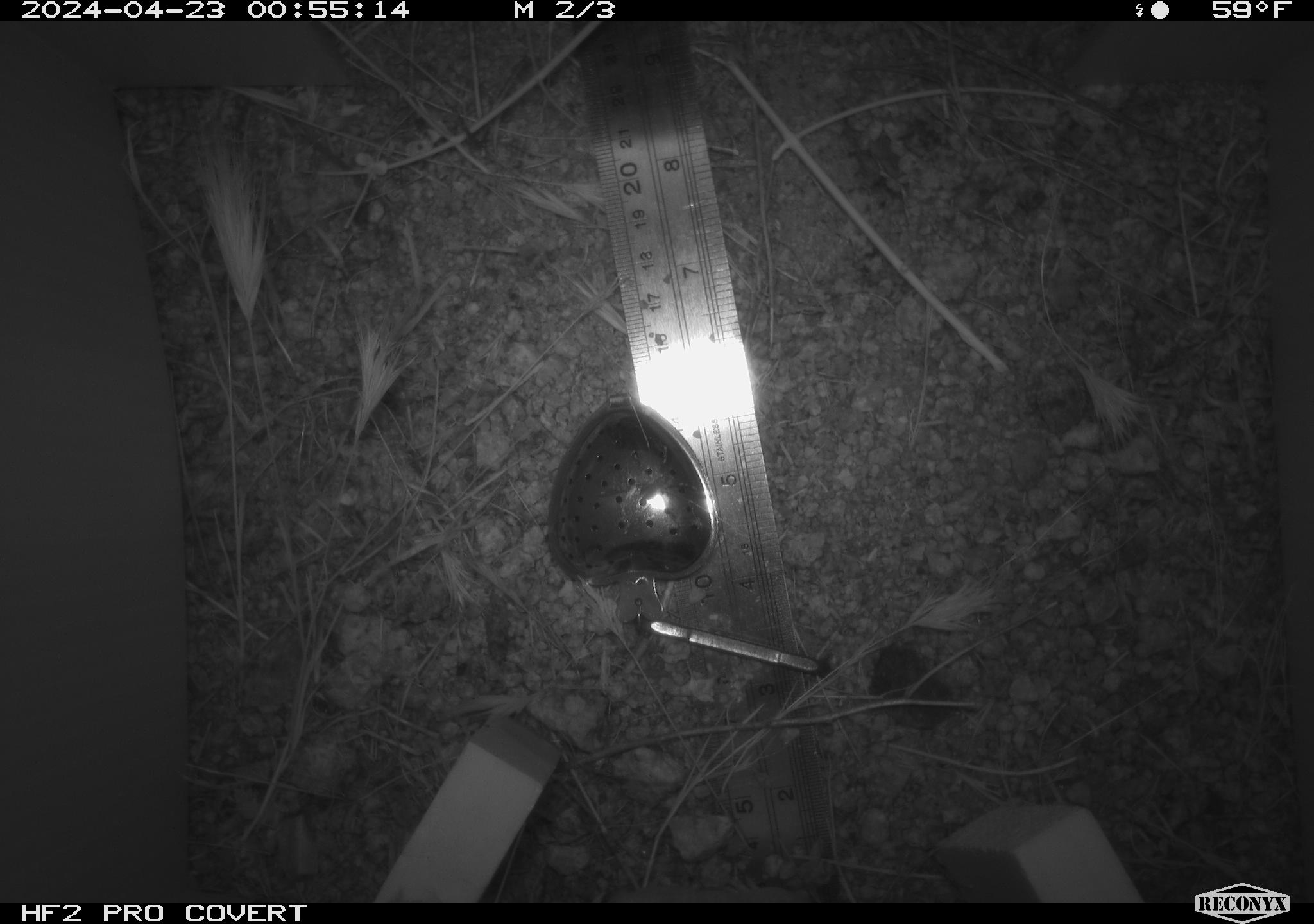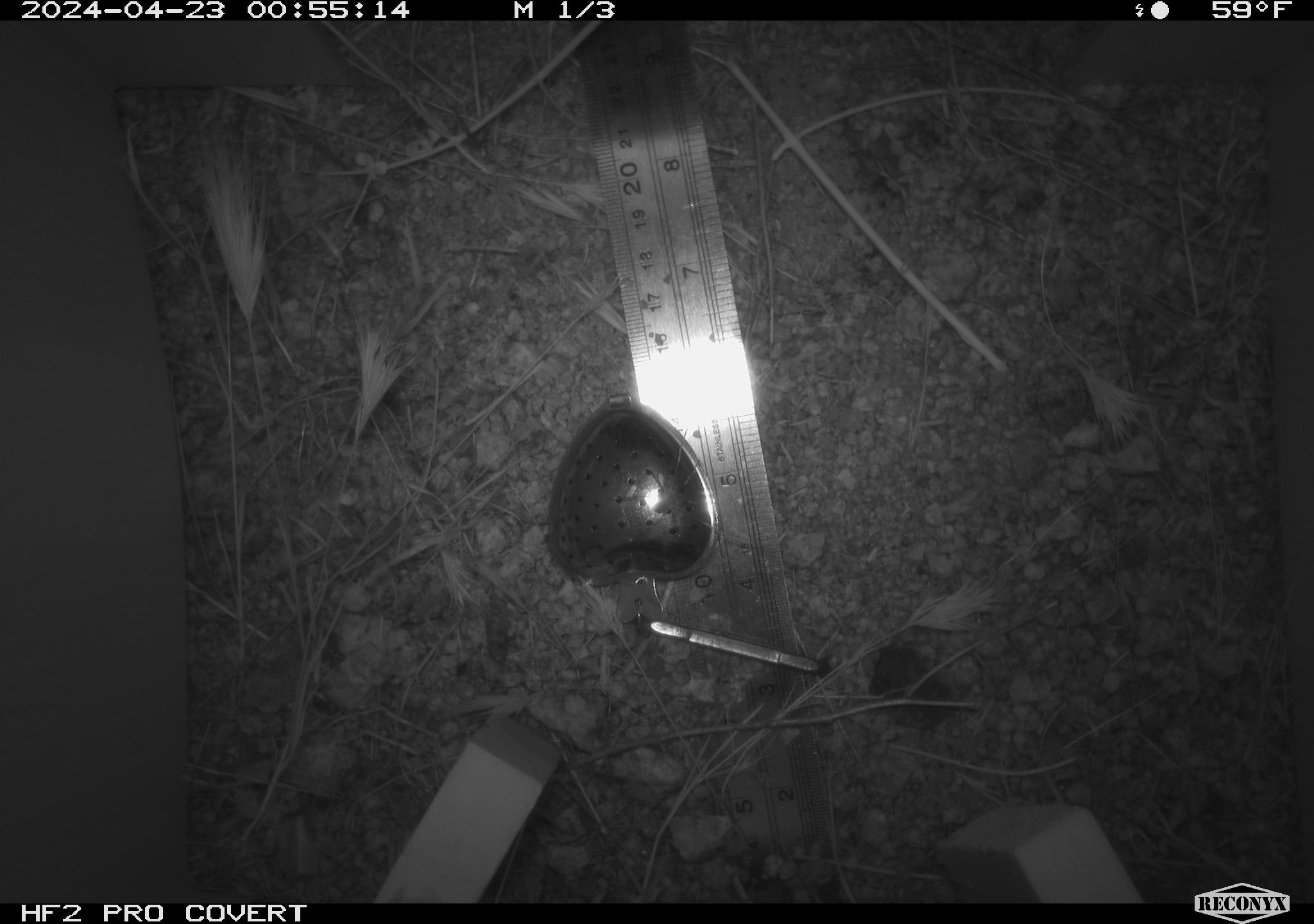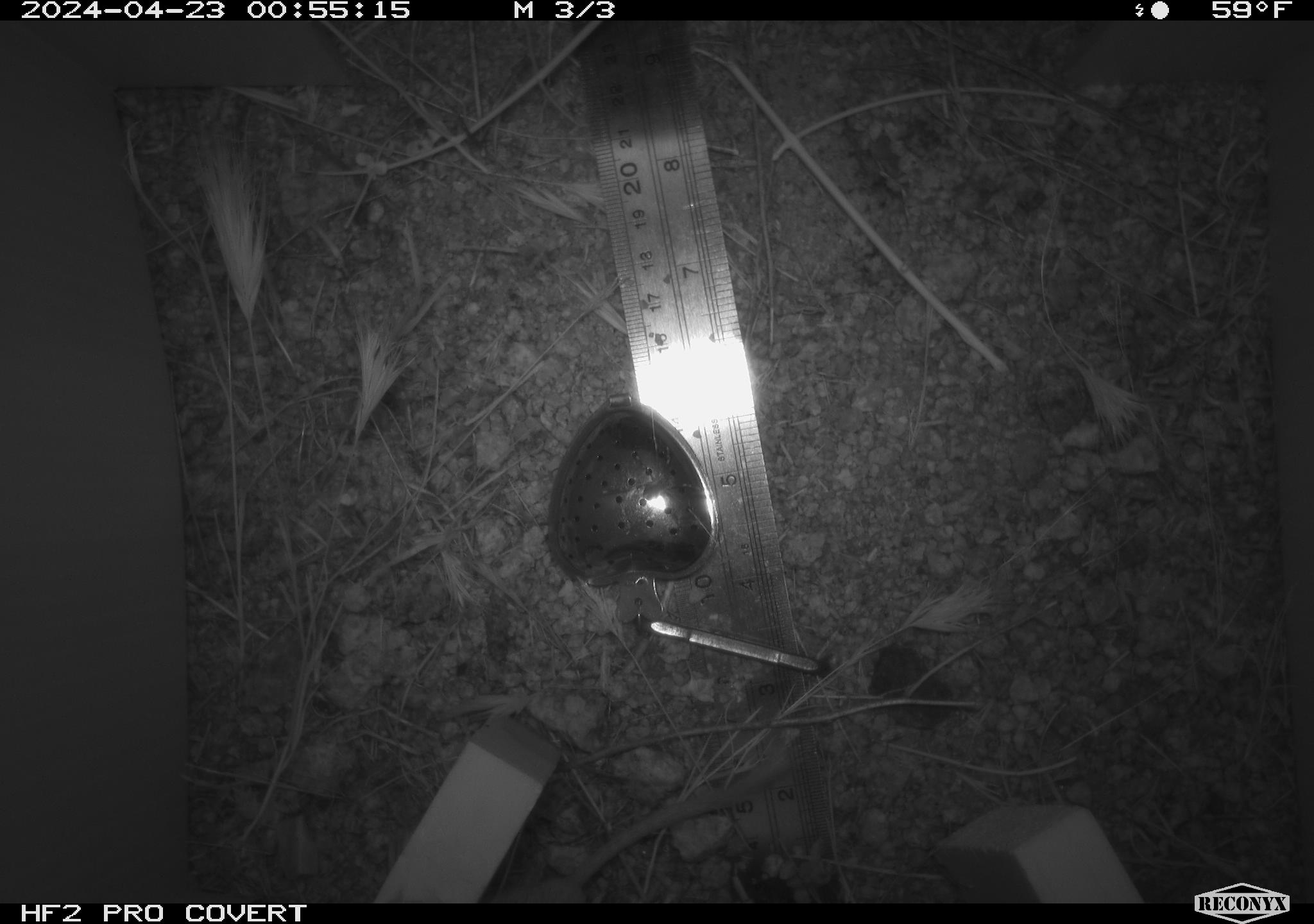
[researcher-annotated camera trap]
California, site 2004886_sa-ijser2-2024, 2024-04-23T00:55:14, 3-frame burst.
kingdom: Animalia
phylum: Chordata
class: Mammalia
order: Rodentia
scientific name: Rodentia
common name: mouse species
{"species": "mouse species (Rodentia)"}